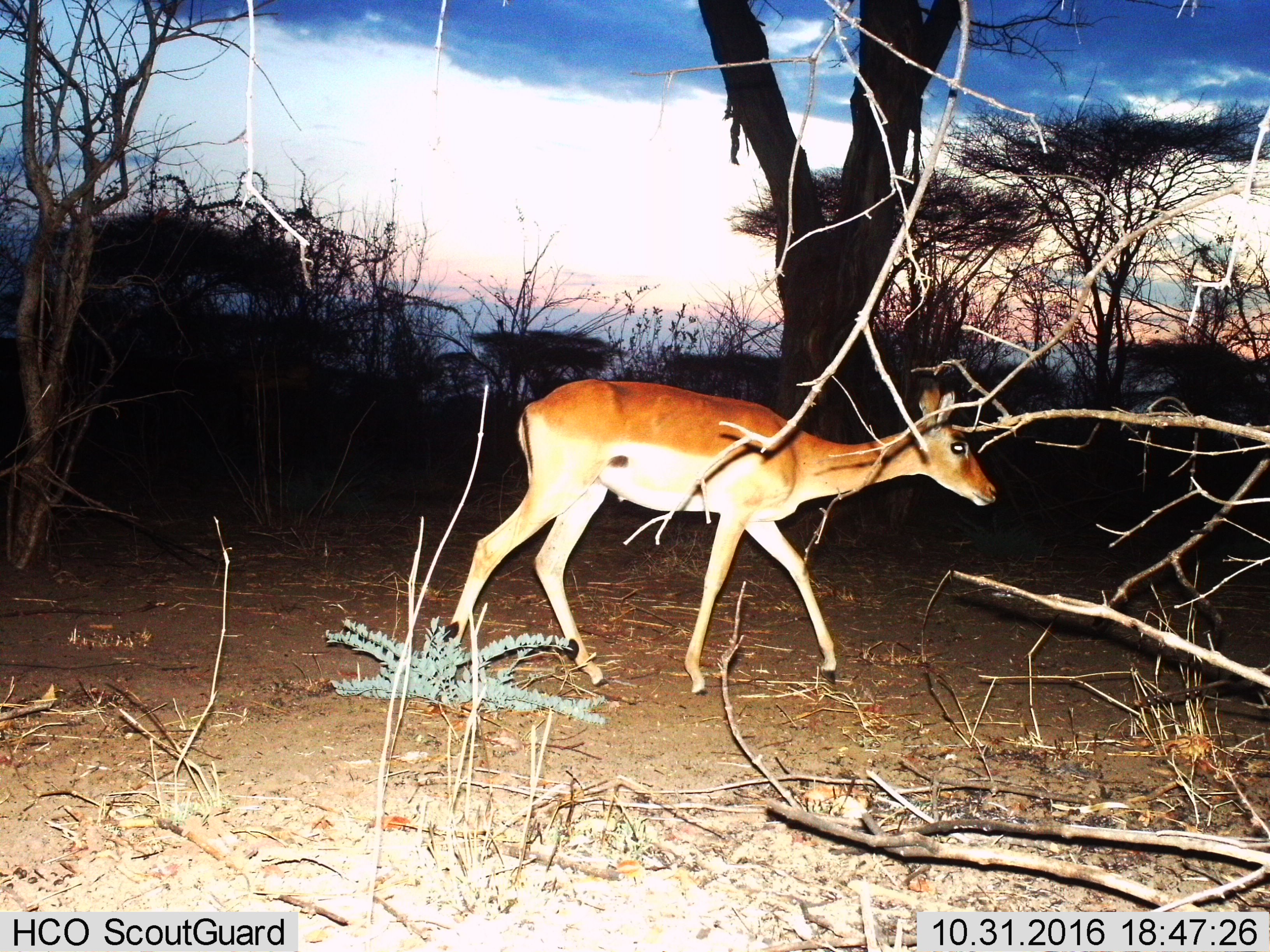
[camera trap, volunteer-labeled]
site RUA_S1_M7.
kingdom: Animalia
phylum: Chordata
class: Mammalia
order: Artiodactyla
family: Bovidae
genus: Aepyceros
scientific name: Aepyceros melampus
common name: impala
Impala (Aepyceros melampus), count 1. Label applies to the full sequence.